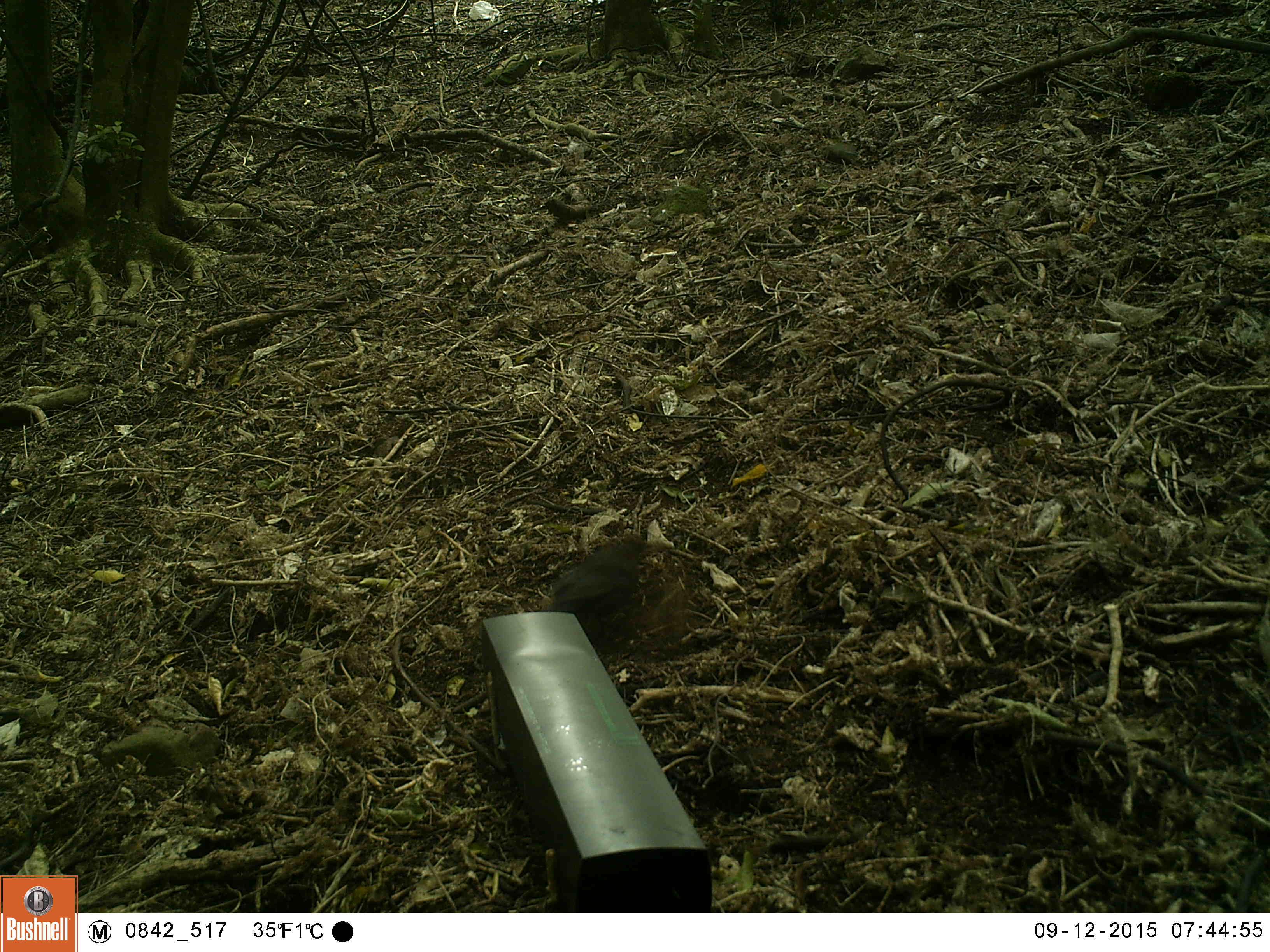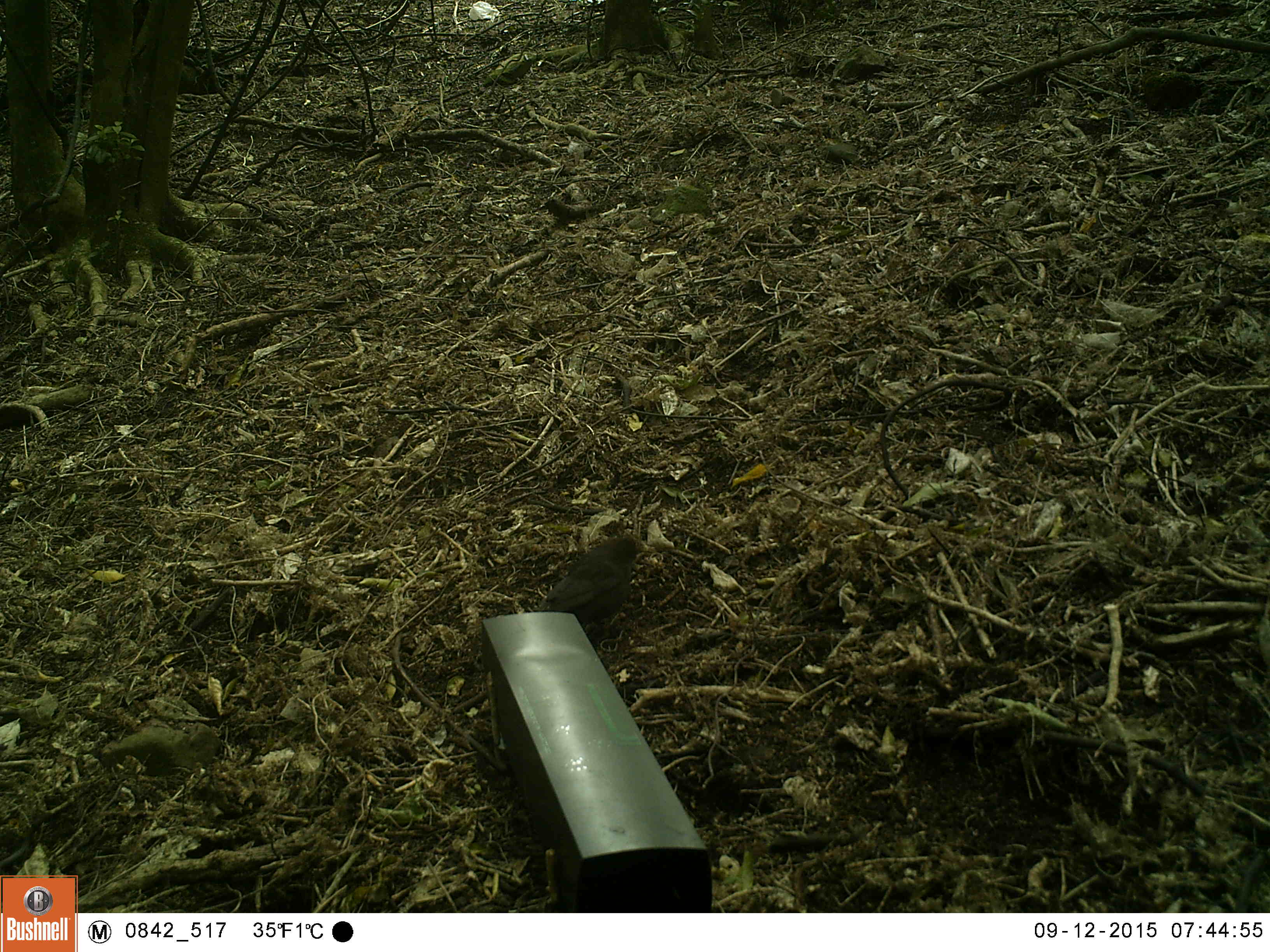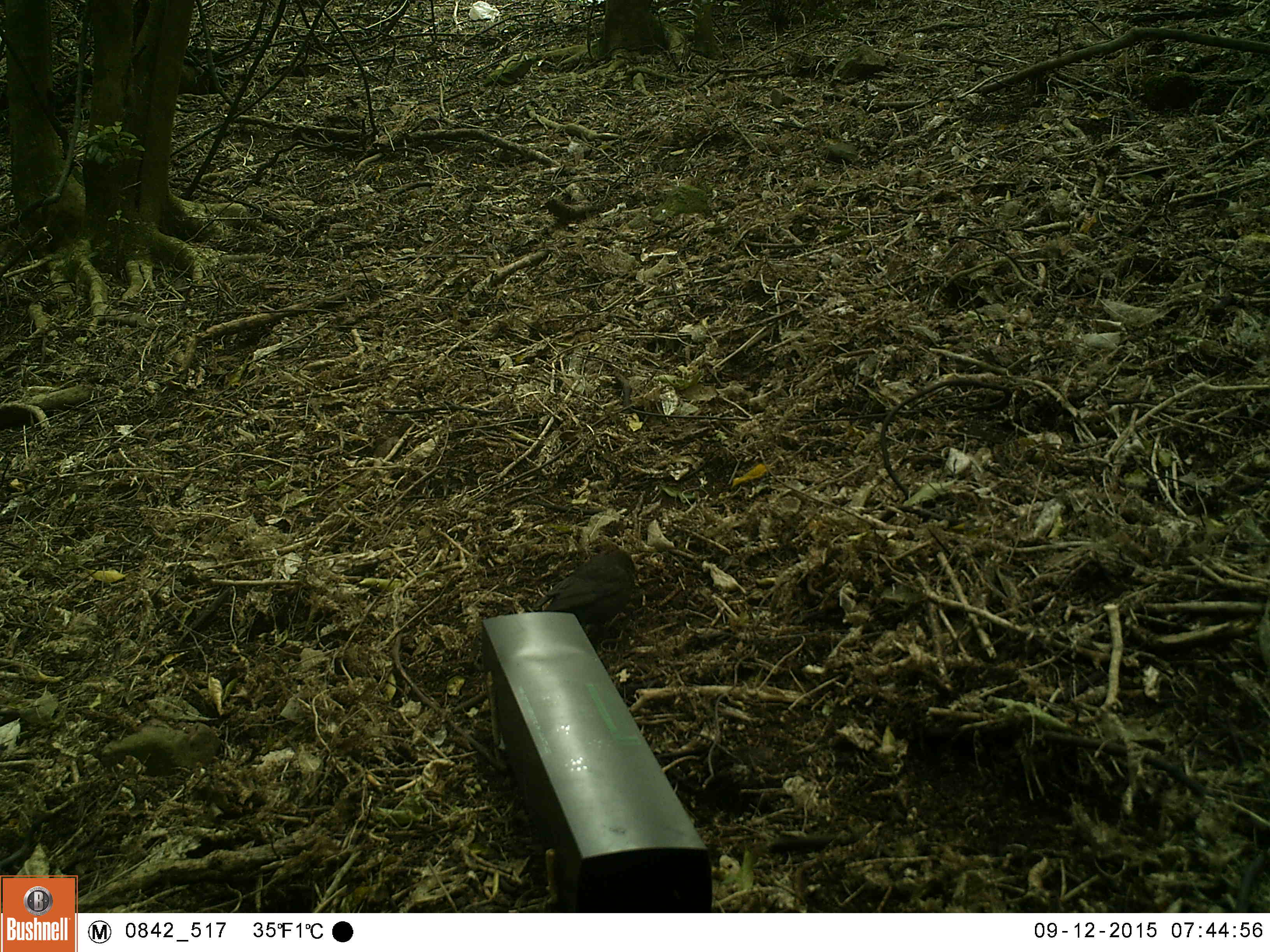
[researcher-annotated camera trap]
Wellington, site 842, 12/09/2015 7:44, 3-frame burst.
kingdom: Animalia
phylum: Chordata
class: Aves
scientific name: Aves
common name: bird